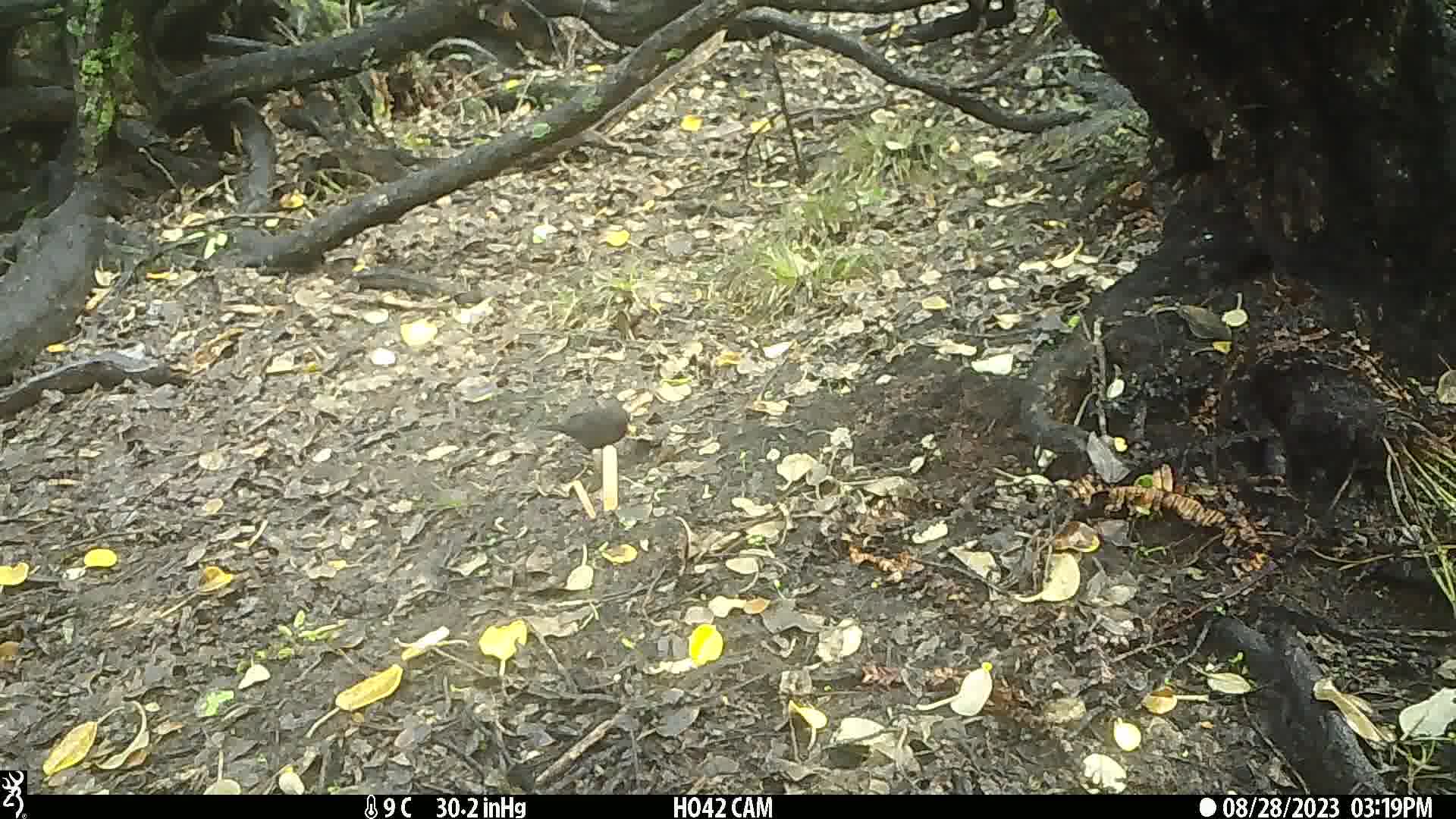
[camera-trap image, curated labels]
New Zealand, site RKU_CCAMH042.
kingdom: Animalia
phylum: Chordata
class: Aves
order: Passeriformes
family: Turdidae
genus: Turdus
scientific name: Turdus merula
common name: eurasian blackbird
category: blackbird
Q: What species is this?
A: Blackbird (eurasian blackbird) (Turdus merula).